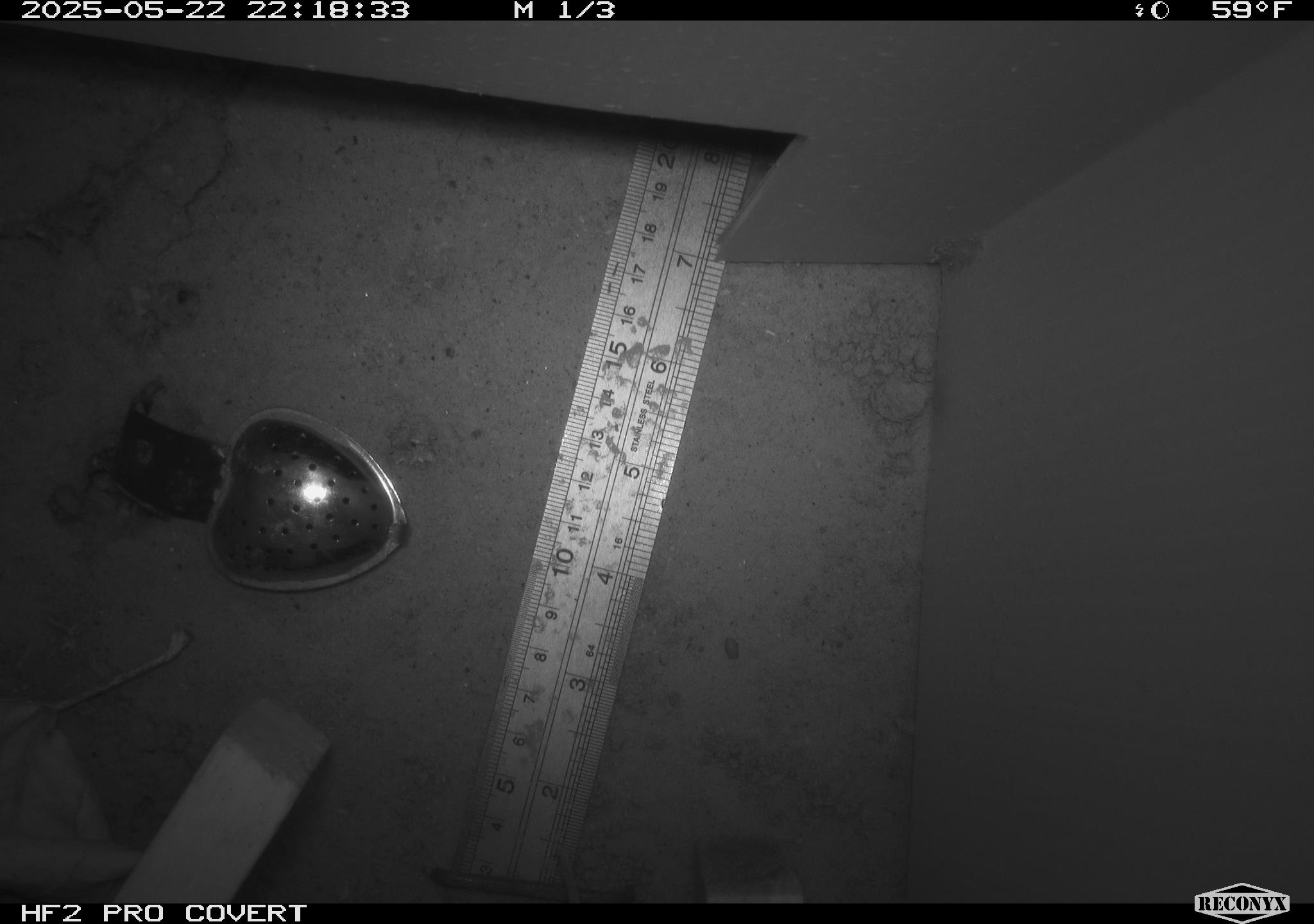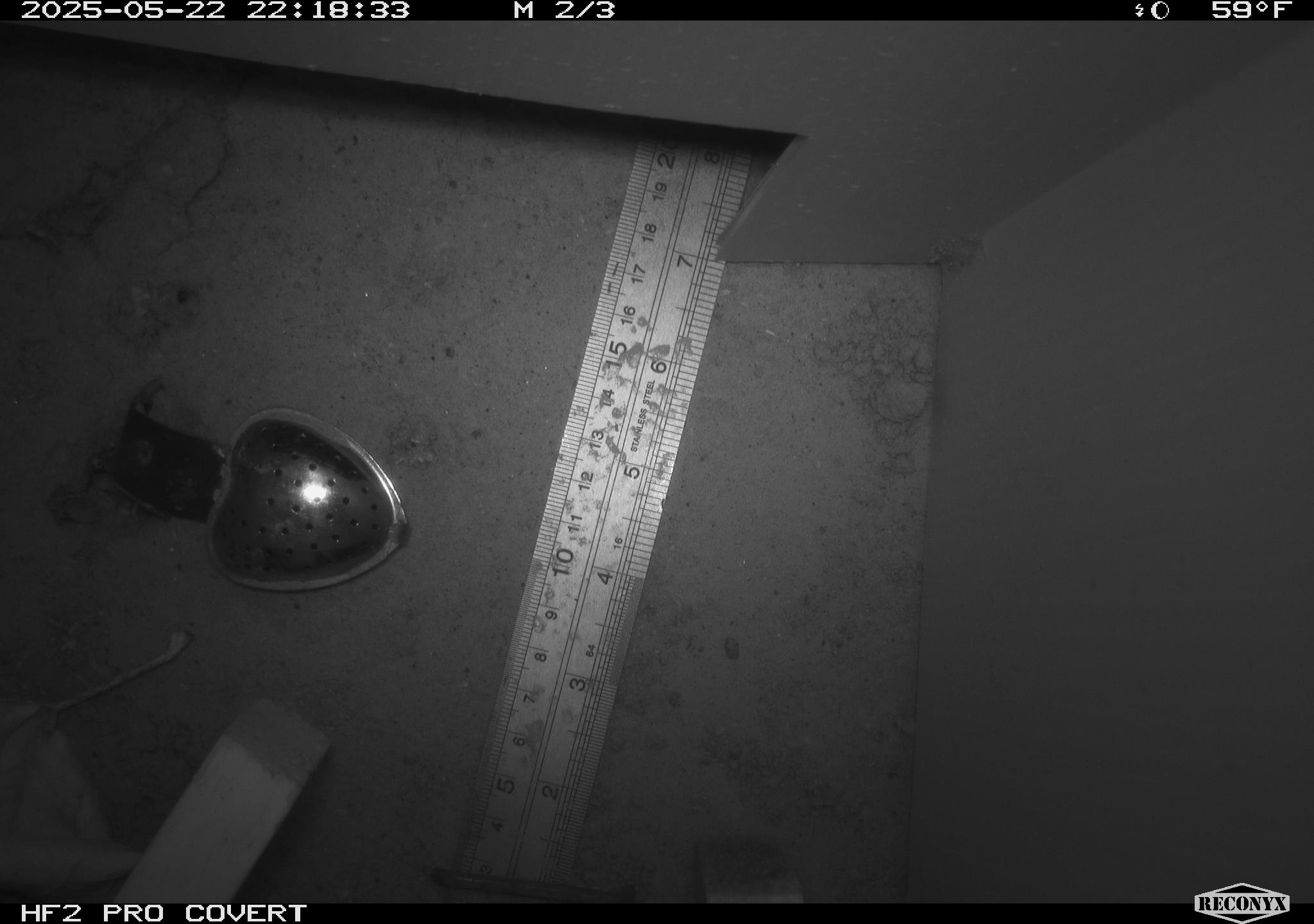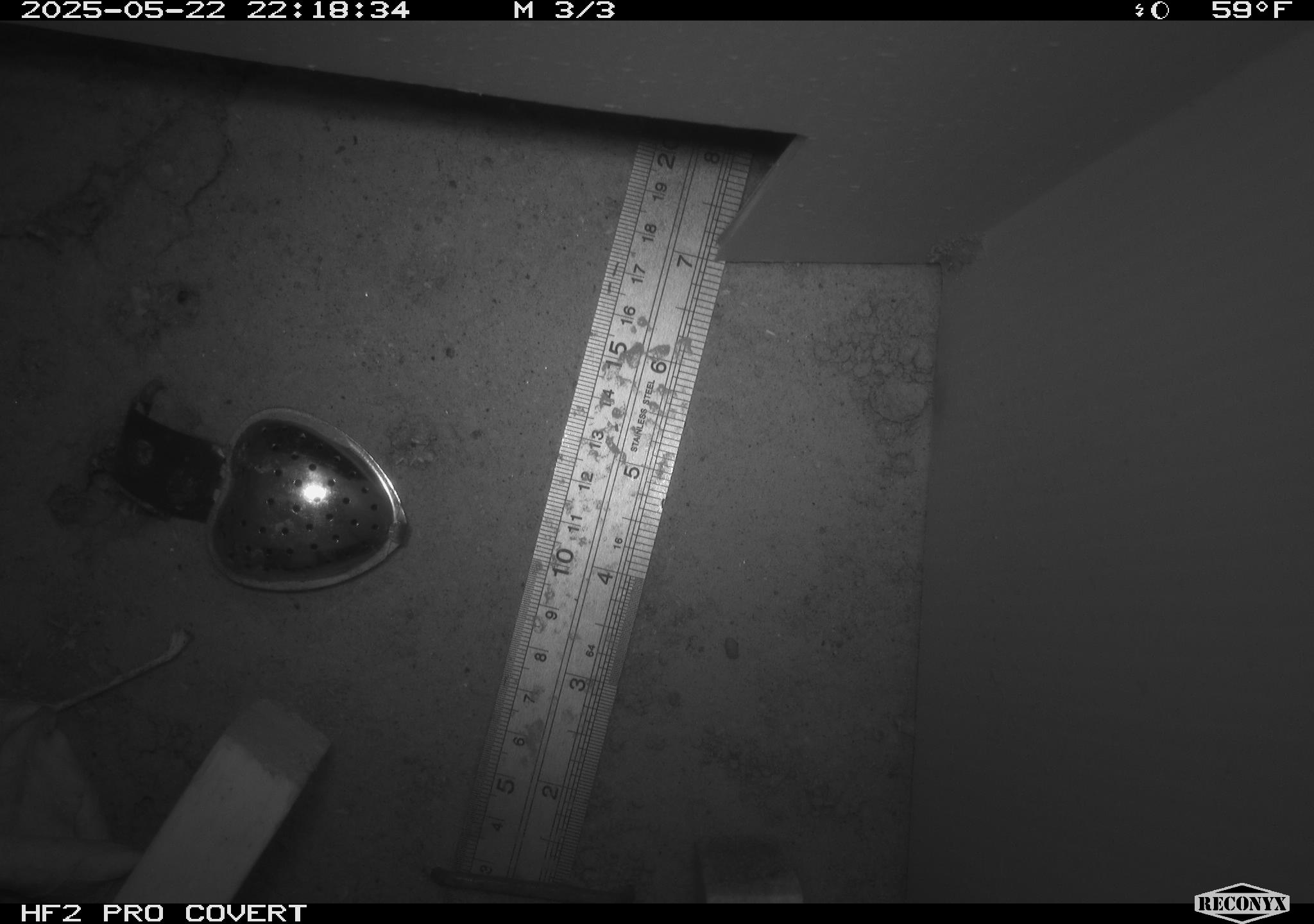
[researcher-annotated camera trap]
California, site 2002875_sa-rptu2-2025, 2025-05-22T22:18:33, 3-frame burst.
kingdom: Animalia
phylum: Chordata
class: Mammalia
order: Rodentia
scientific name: Rodentia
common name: rodent